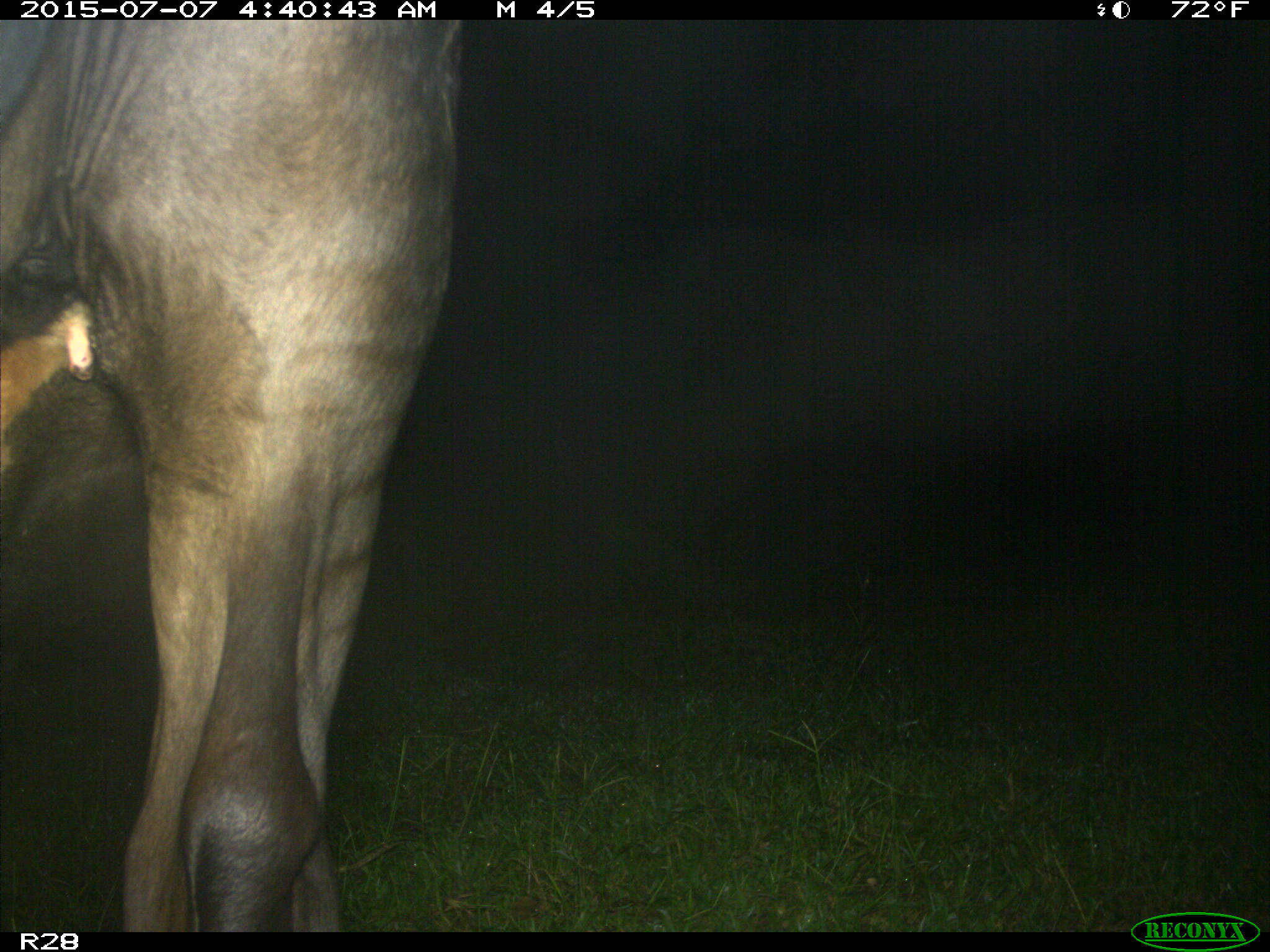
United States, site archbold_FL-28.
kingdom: Animalia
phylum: Chordata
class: Mammalia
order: Artiodactyla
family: Bovidae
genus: Bos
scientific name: Bos taurus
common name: domestic cow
Bos taurus (domestic cow).